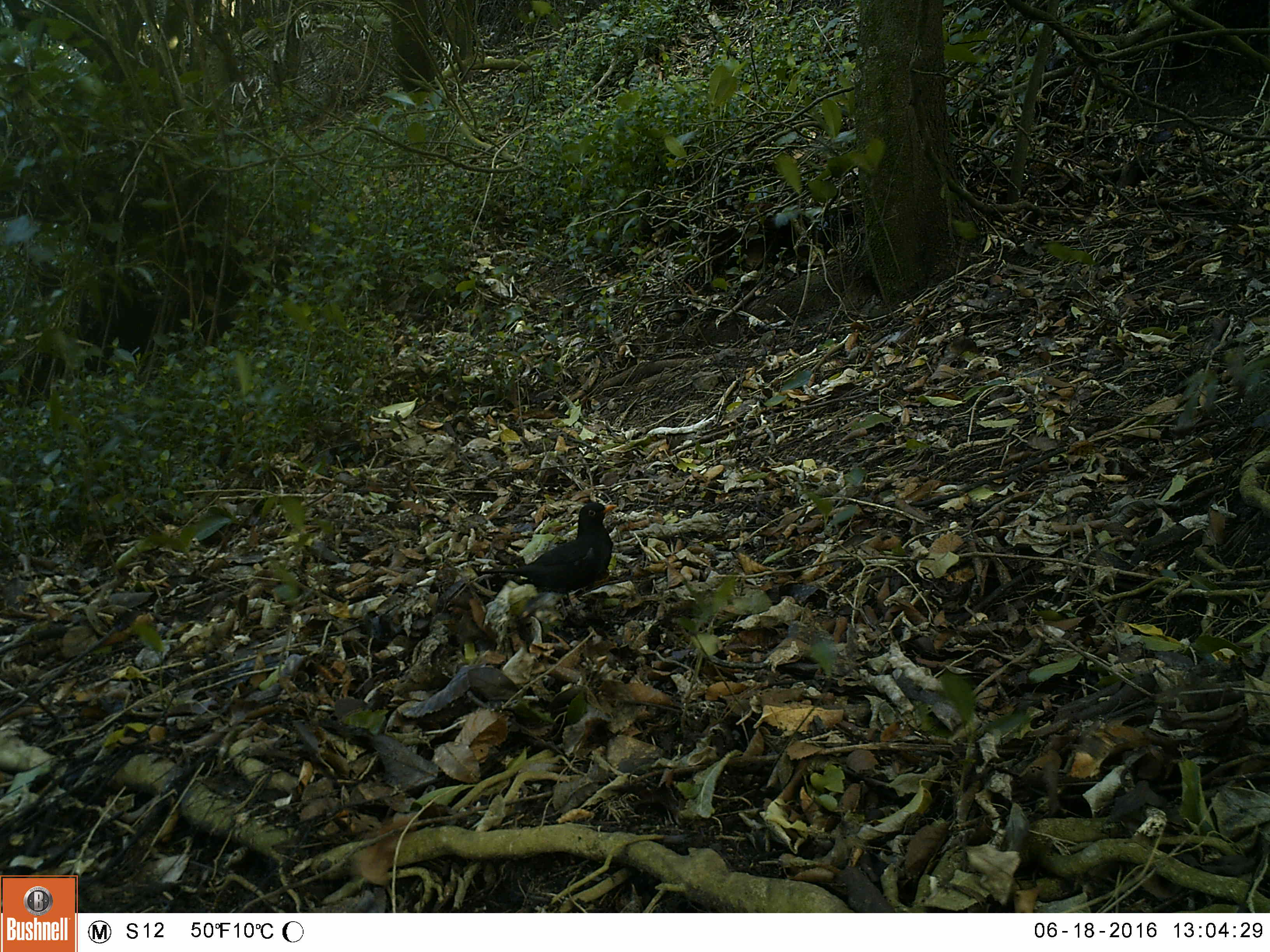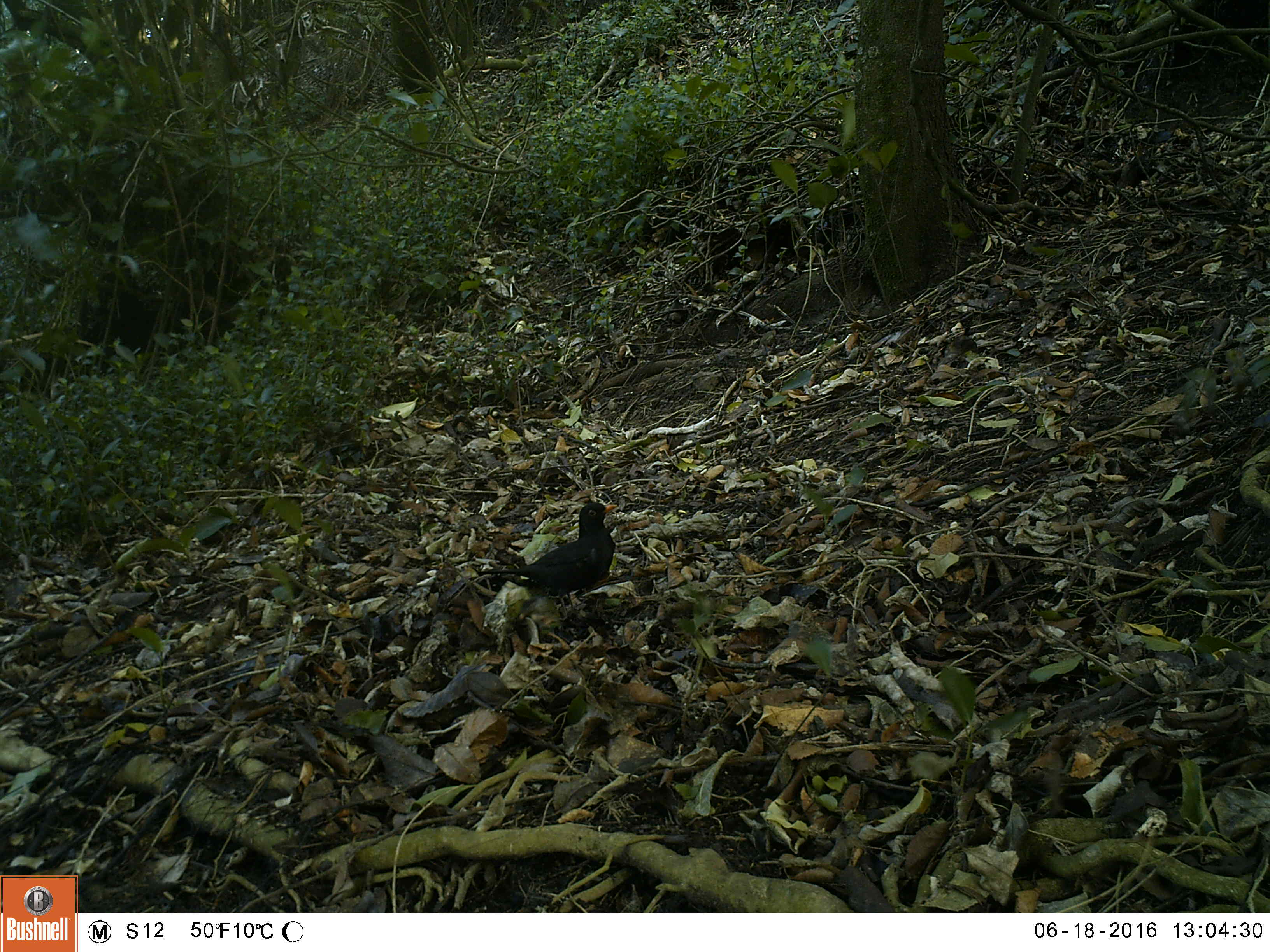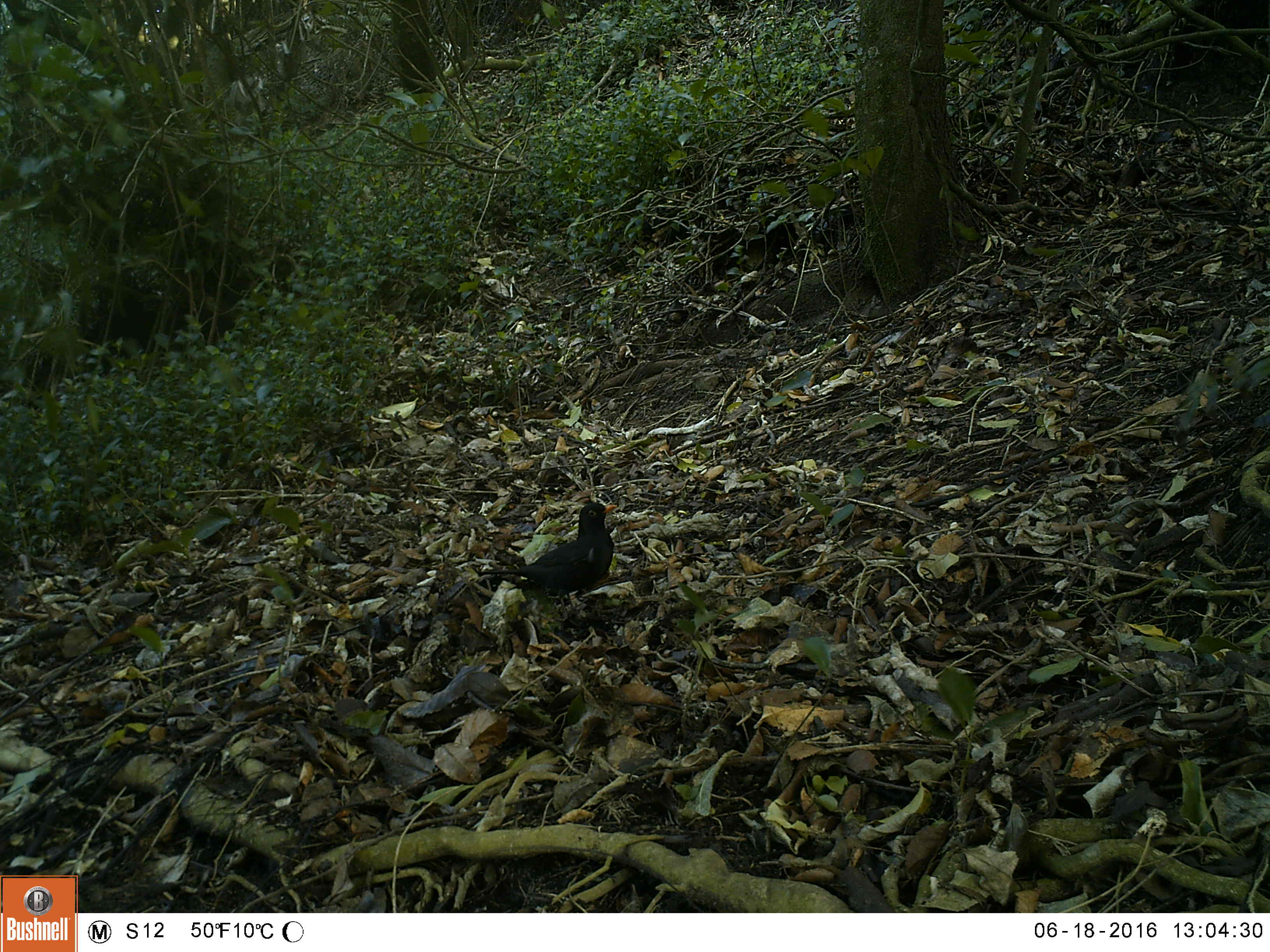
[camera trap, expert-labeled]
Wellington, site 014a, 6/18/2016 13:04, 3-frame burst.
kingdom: Animalia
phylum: Chordata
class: Aves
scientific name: Aves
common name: bird